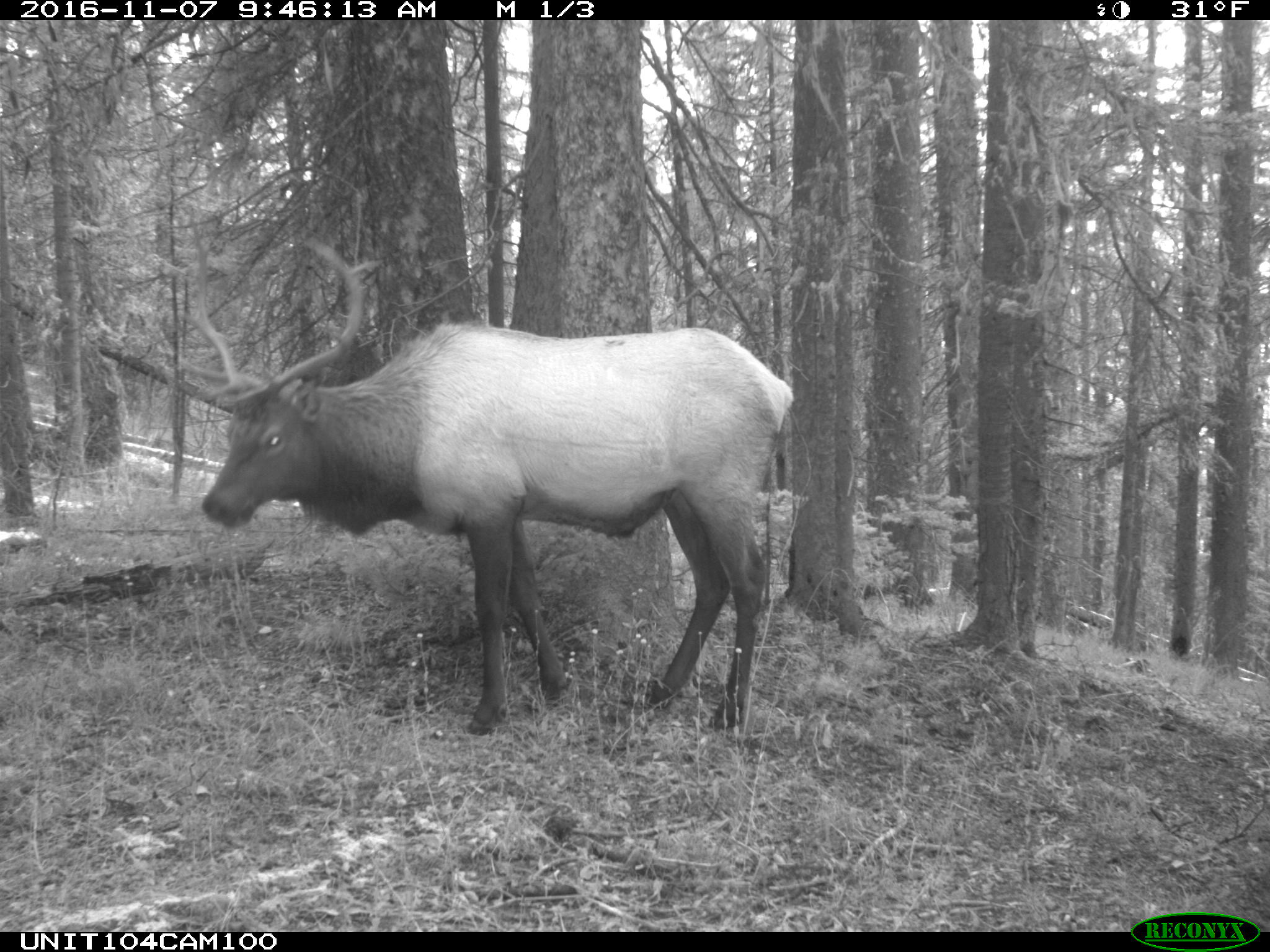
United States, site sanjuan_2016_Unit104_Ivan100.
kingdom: Animalia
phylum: Chordata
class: Mammalia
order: Artiodactyla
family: Cervidae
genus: Cervus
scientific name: Cervus elaphus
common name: red deer